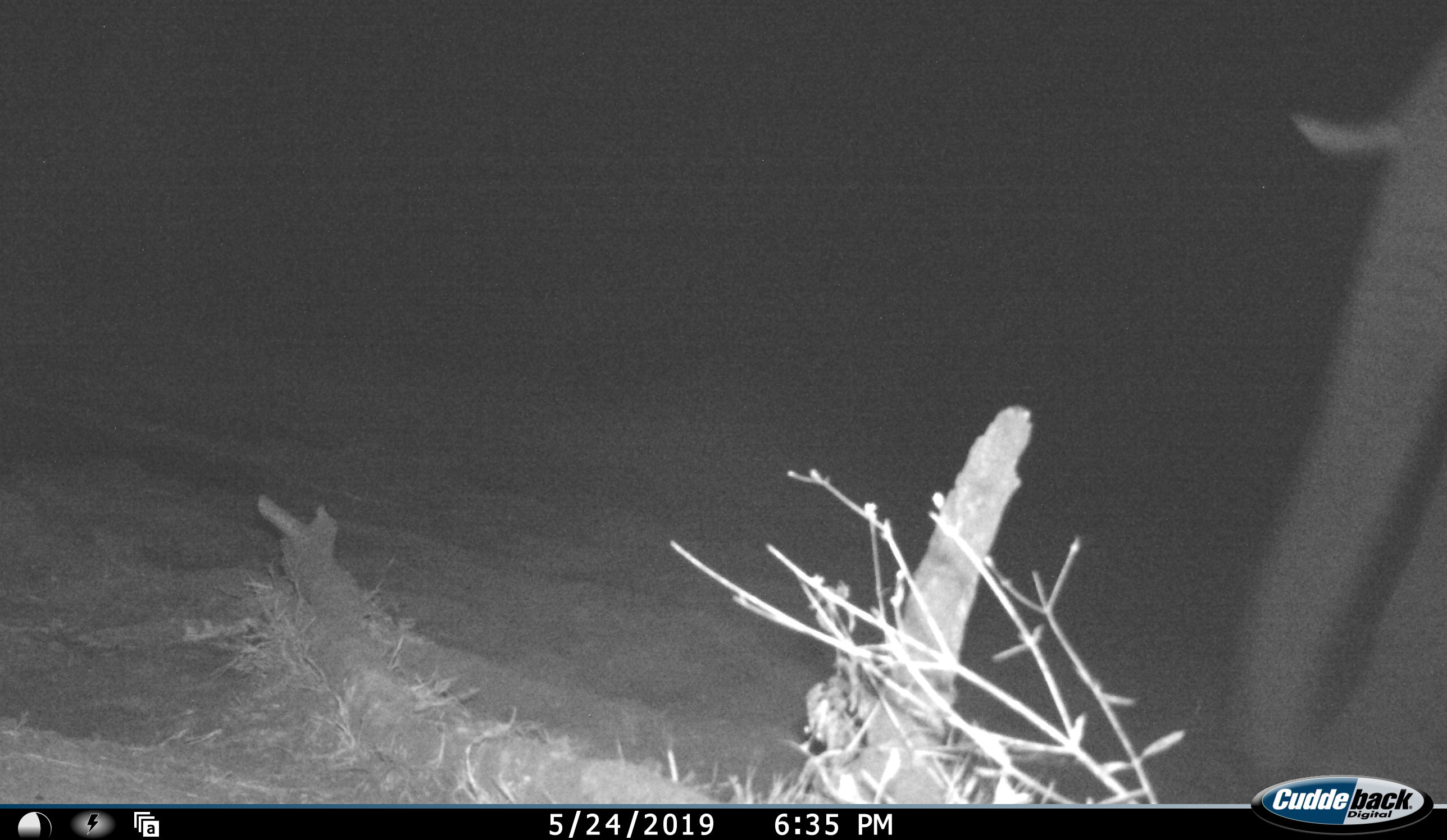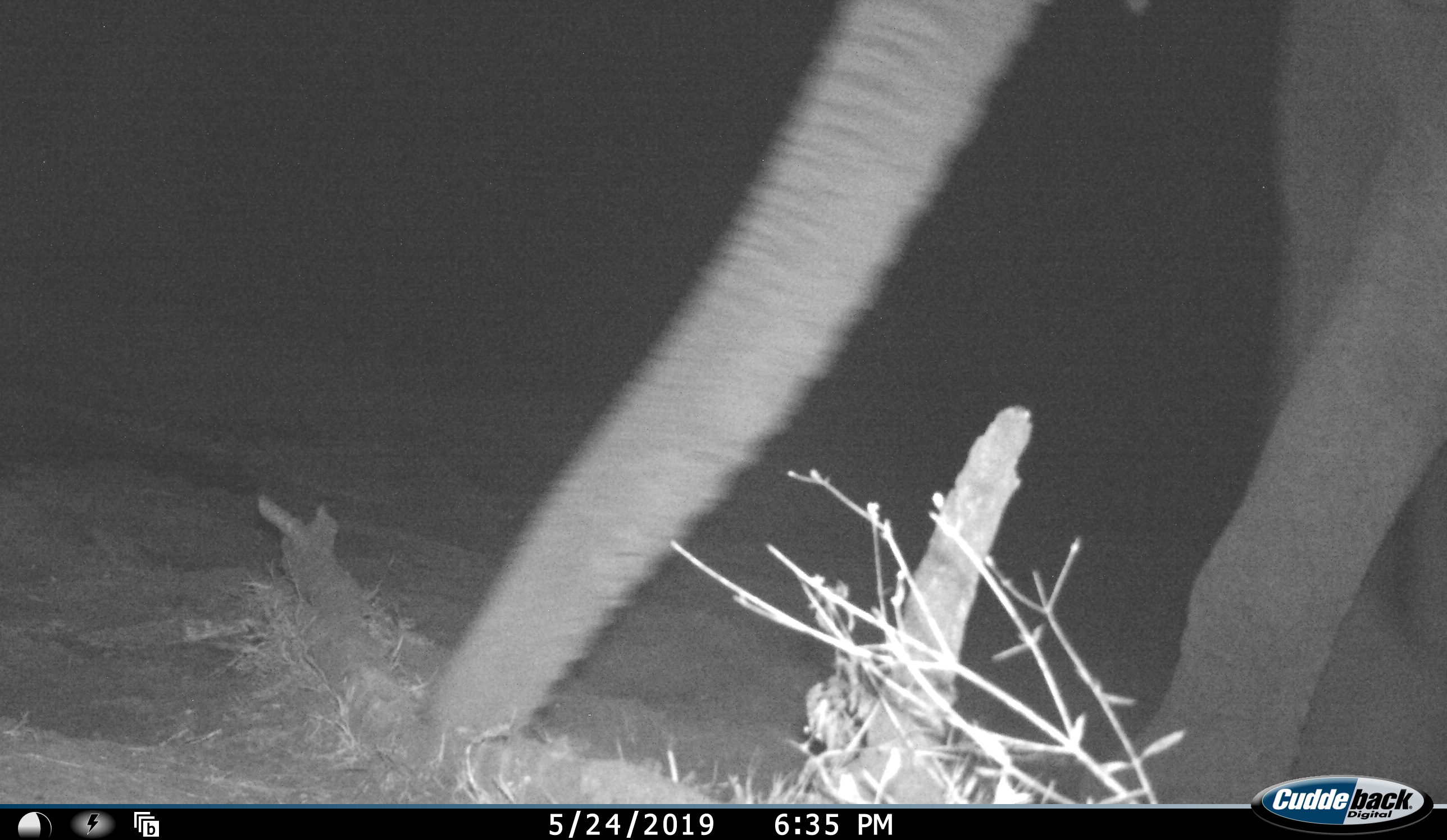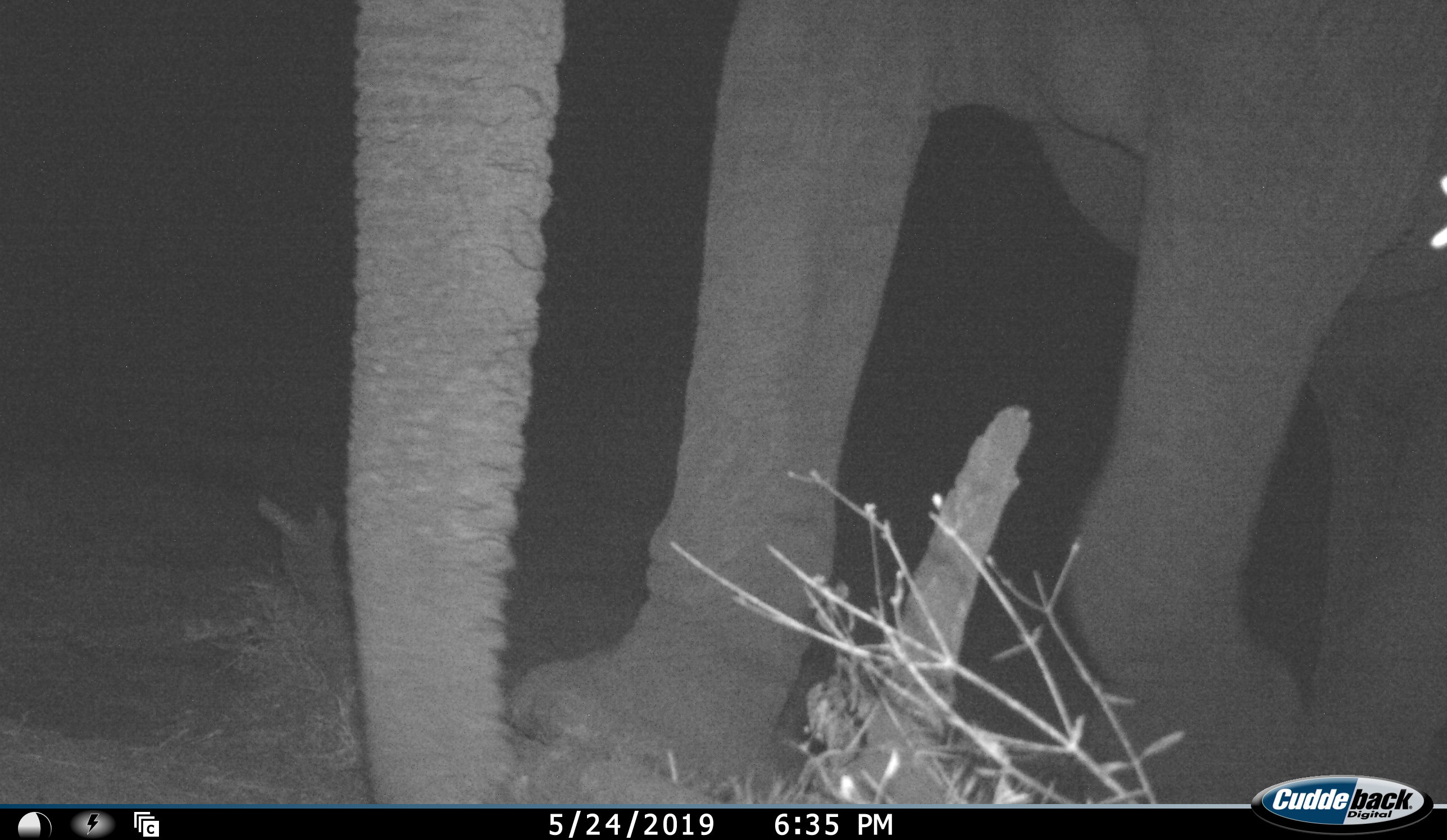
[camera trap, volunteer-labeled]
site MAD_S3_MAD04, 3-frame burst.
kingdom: Animalia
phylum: Chordata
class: Mammalia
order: Proboscidea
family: Elephantidae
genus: Loxodonta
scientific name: Loxodonta africana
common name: african bush elephant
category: elephant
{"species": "elephant (african bush elephant) (Loxodonta africana)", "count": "1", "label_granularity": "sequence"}